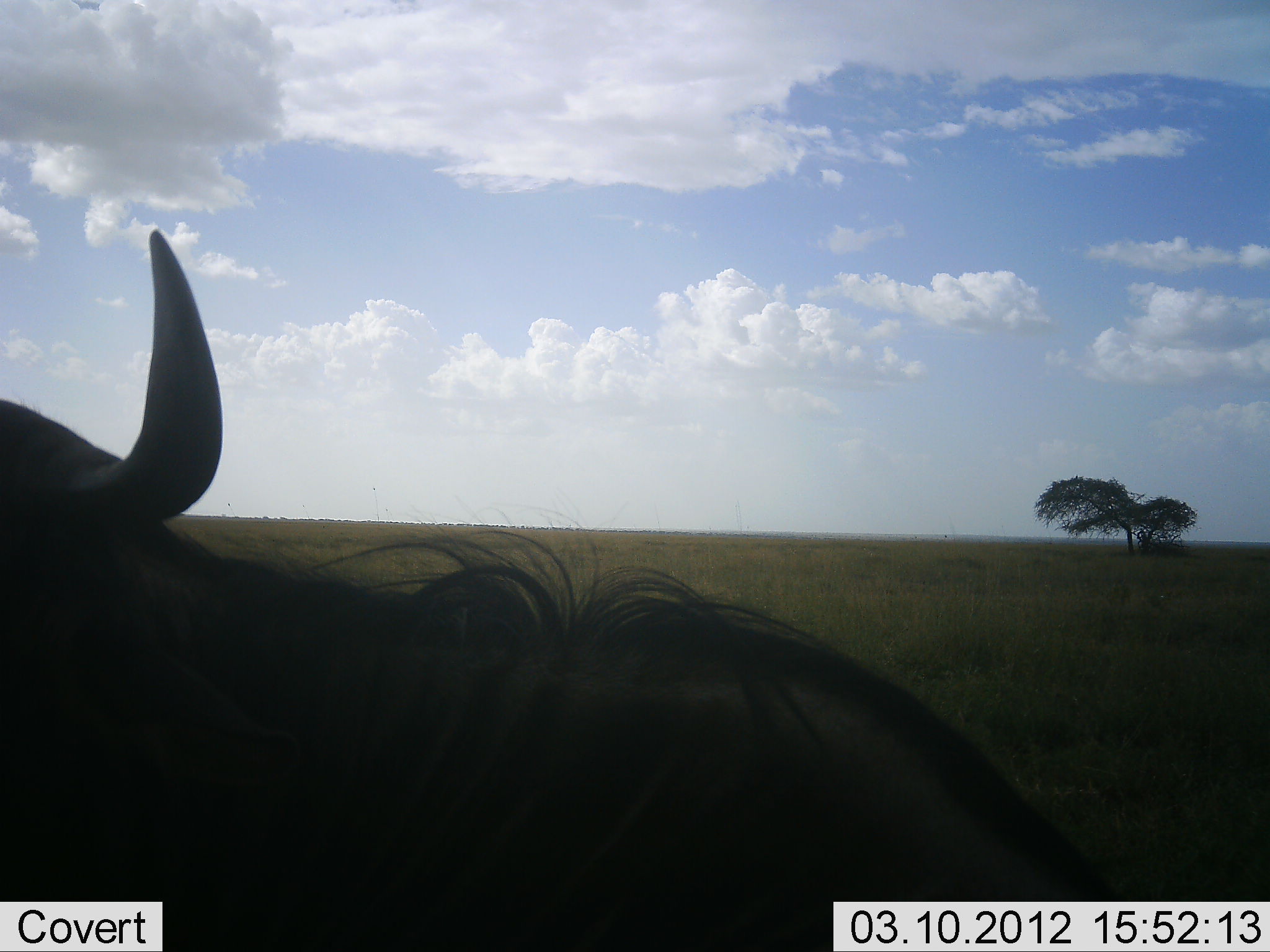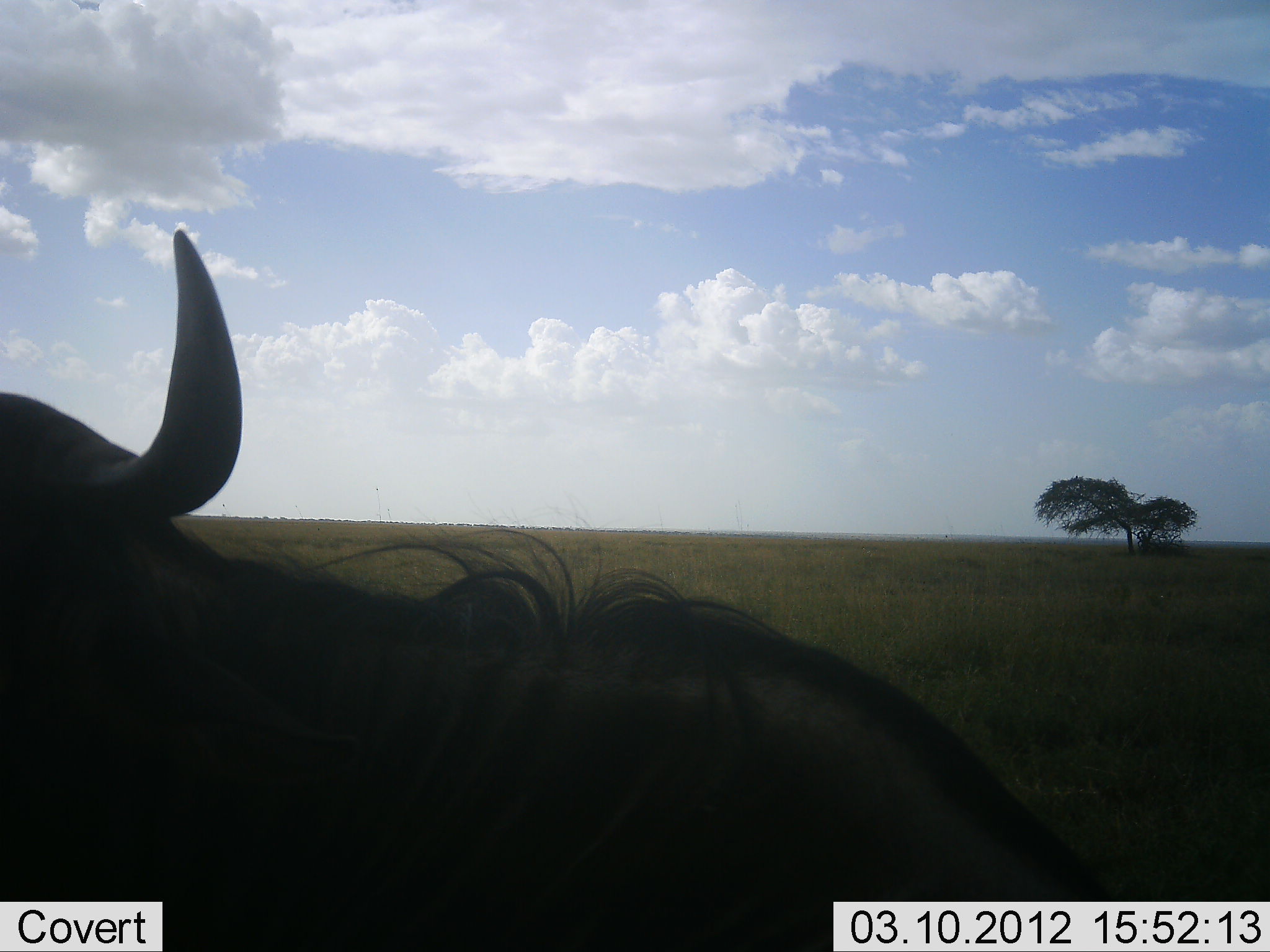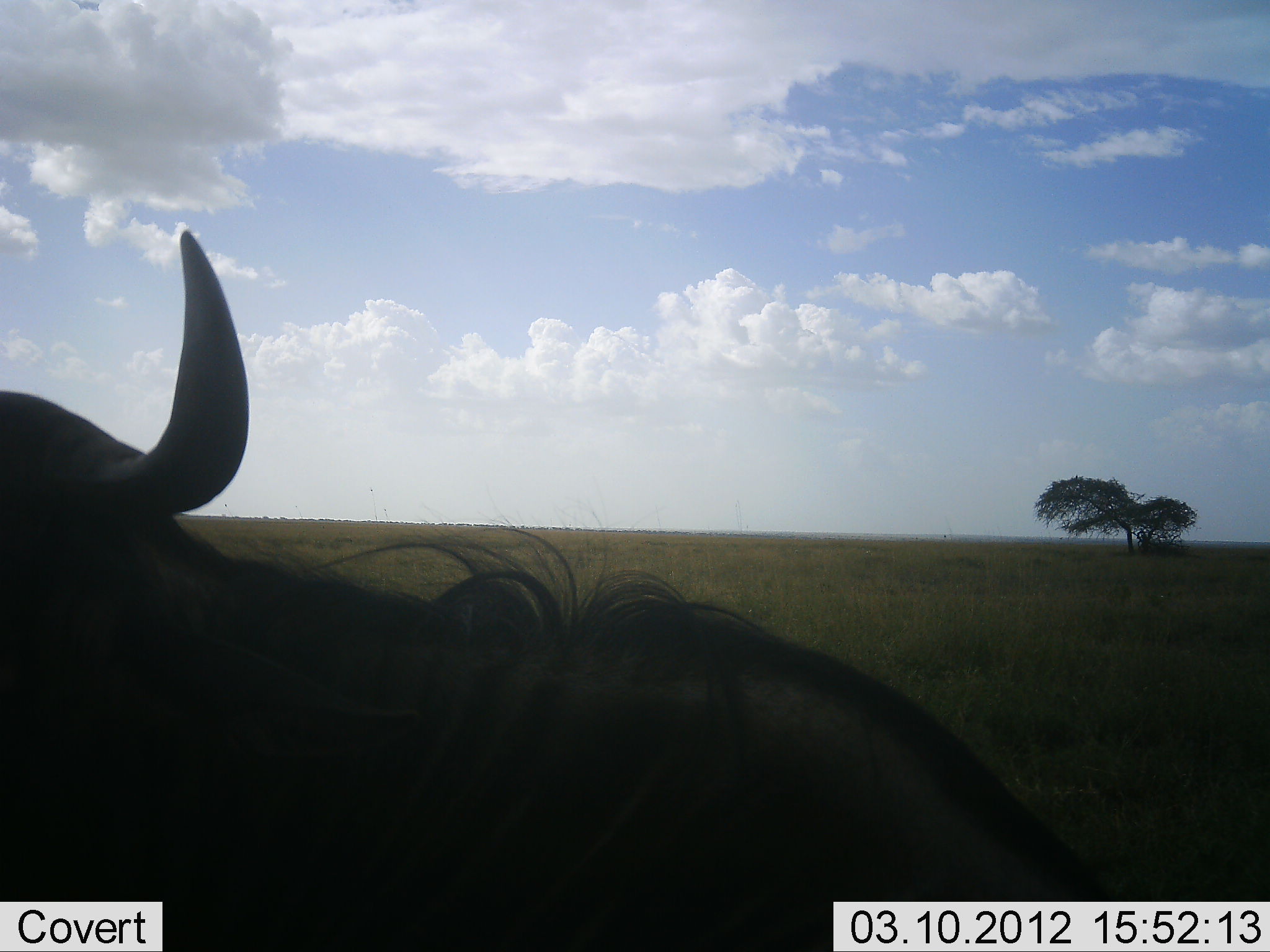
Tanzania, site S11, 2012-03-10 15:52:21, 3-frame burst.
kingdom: Animalia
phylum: Chordata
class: Mammalia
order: Artiodactyla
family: Bovidae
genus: Connochaetes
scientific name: Connochaetes taurinus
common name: blue wildebeest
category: wildebeest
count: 1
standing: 57%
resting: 36%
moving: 7%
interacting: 0%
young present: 0%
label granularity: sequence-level